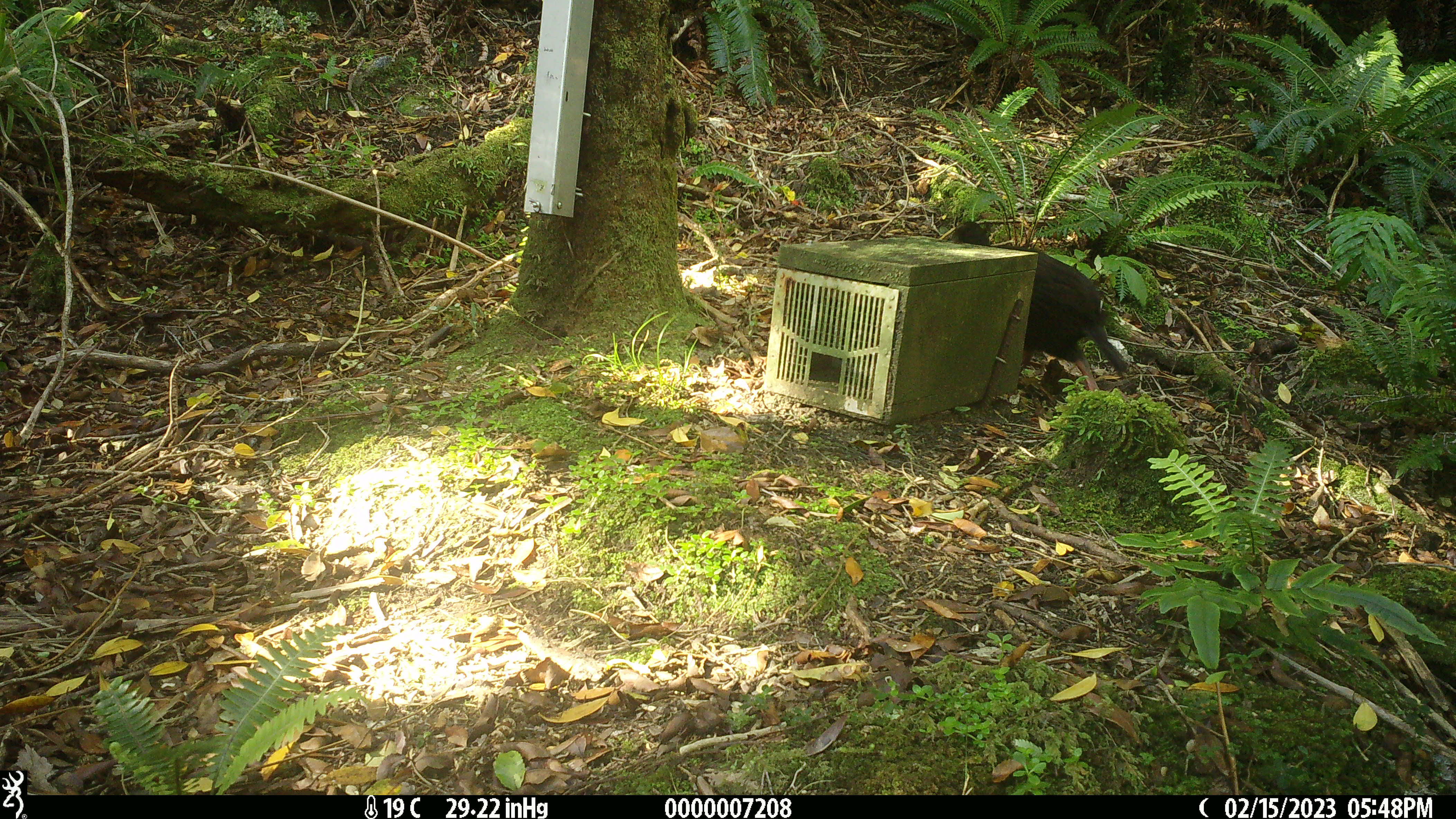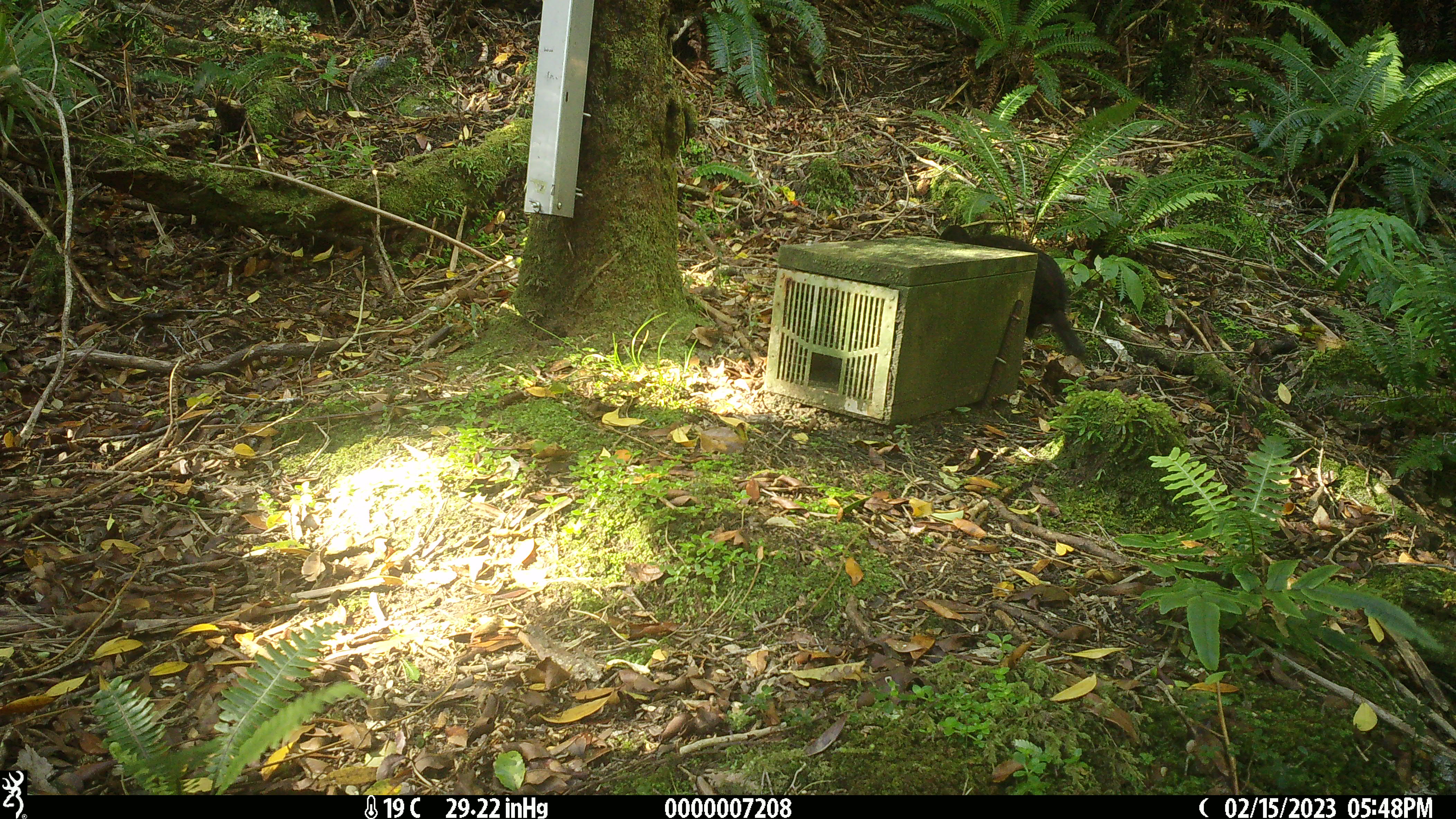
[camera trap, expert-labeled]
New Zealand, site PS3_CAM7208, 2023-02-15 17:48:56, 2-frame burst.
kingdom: Animalia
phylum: Chordata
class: Aves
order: Gruiformes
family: Rallidae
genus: Gallirallus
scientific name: Gallirallus australis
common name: weka